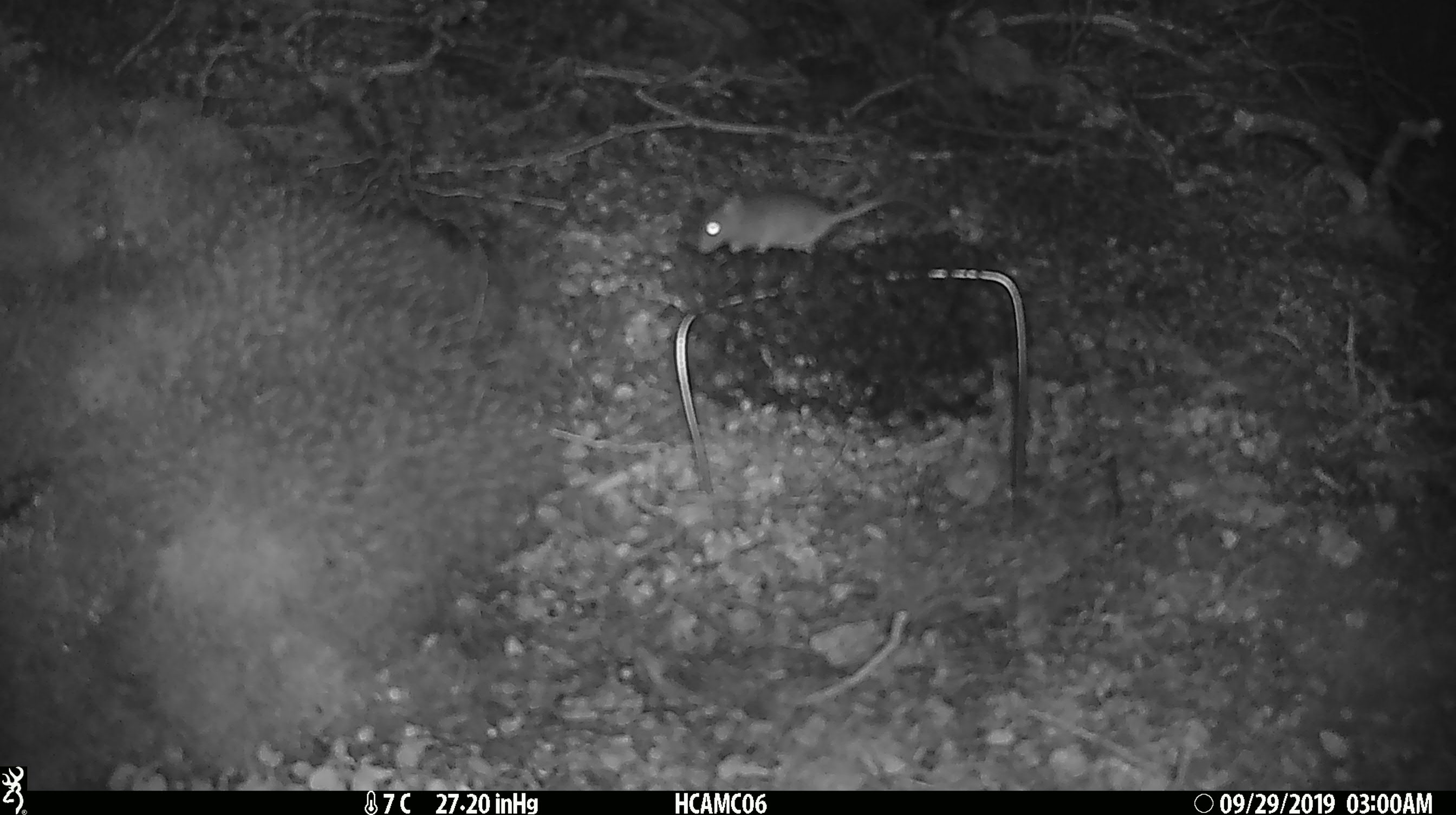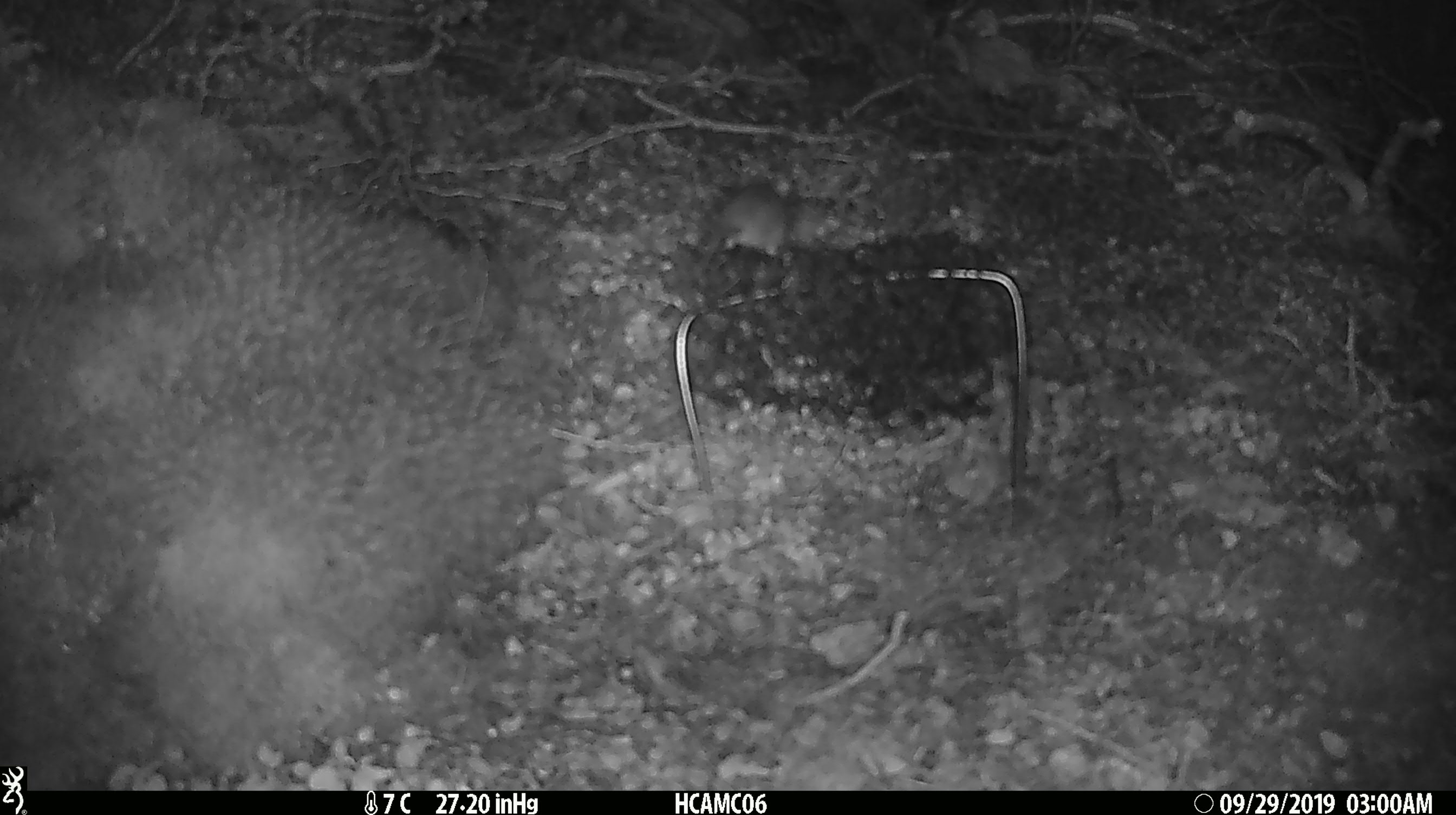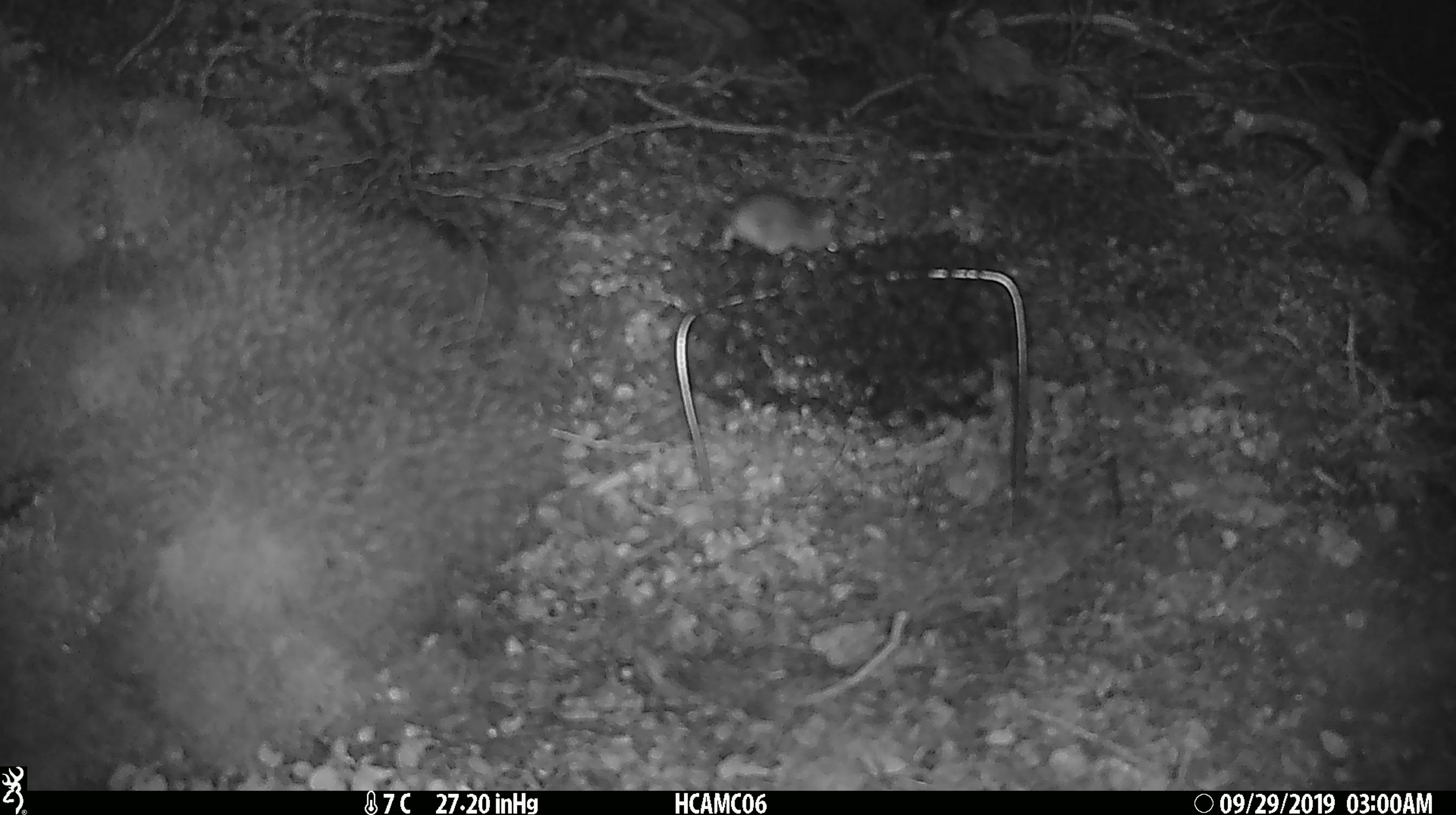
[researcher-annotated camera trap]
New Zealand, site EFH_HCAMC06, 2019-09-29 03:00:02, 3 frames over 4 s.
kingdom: Animalia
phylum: Chordata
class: Mammalia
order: Rodentia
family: Muridae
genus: Mus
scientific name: Mus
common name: mouse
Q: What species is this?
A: Mouse (Mus).